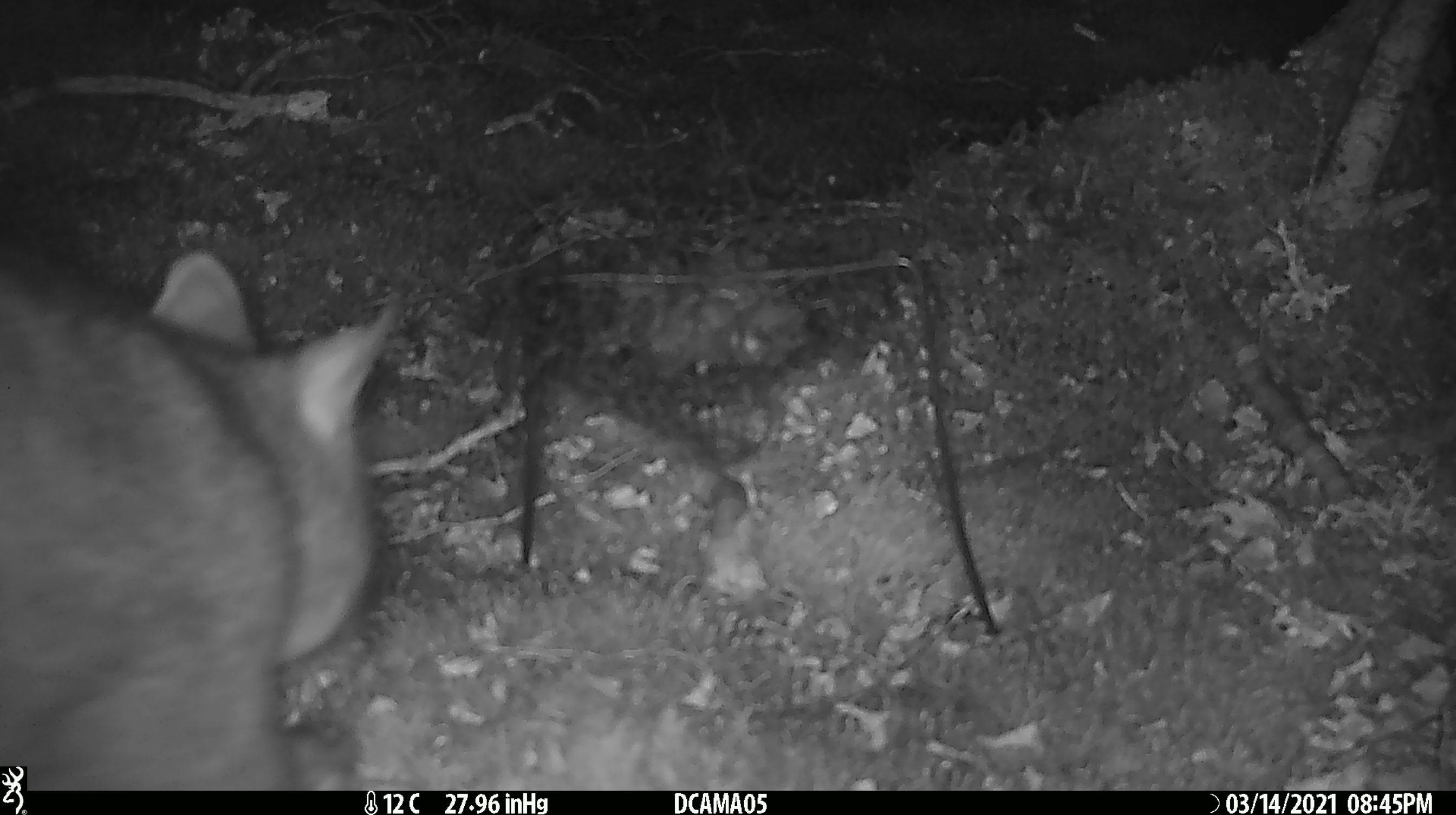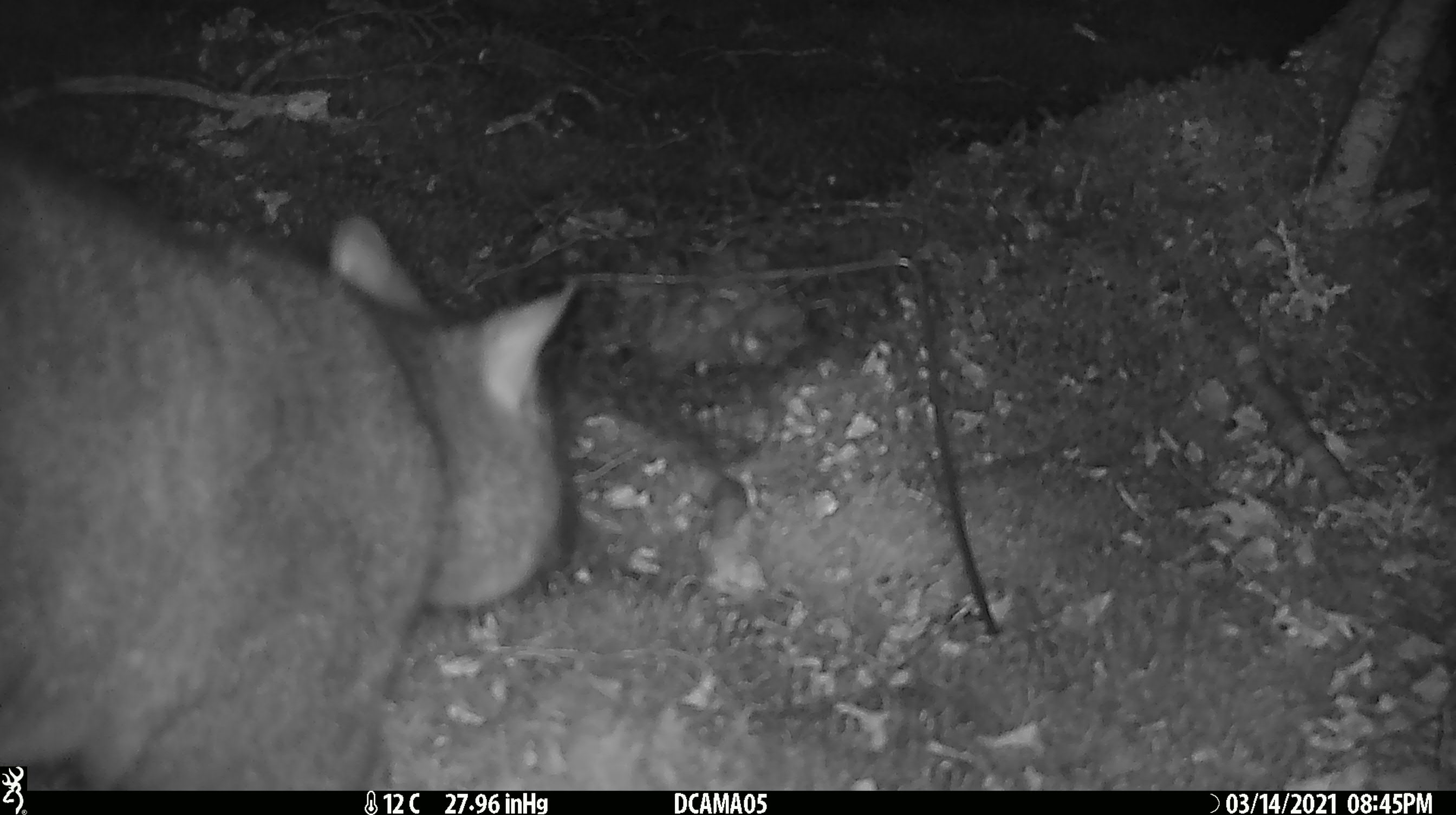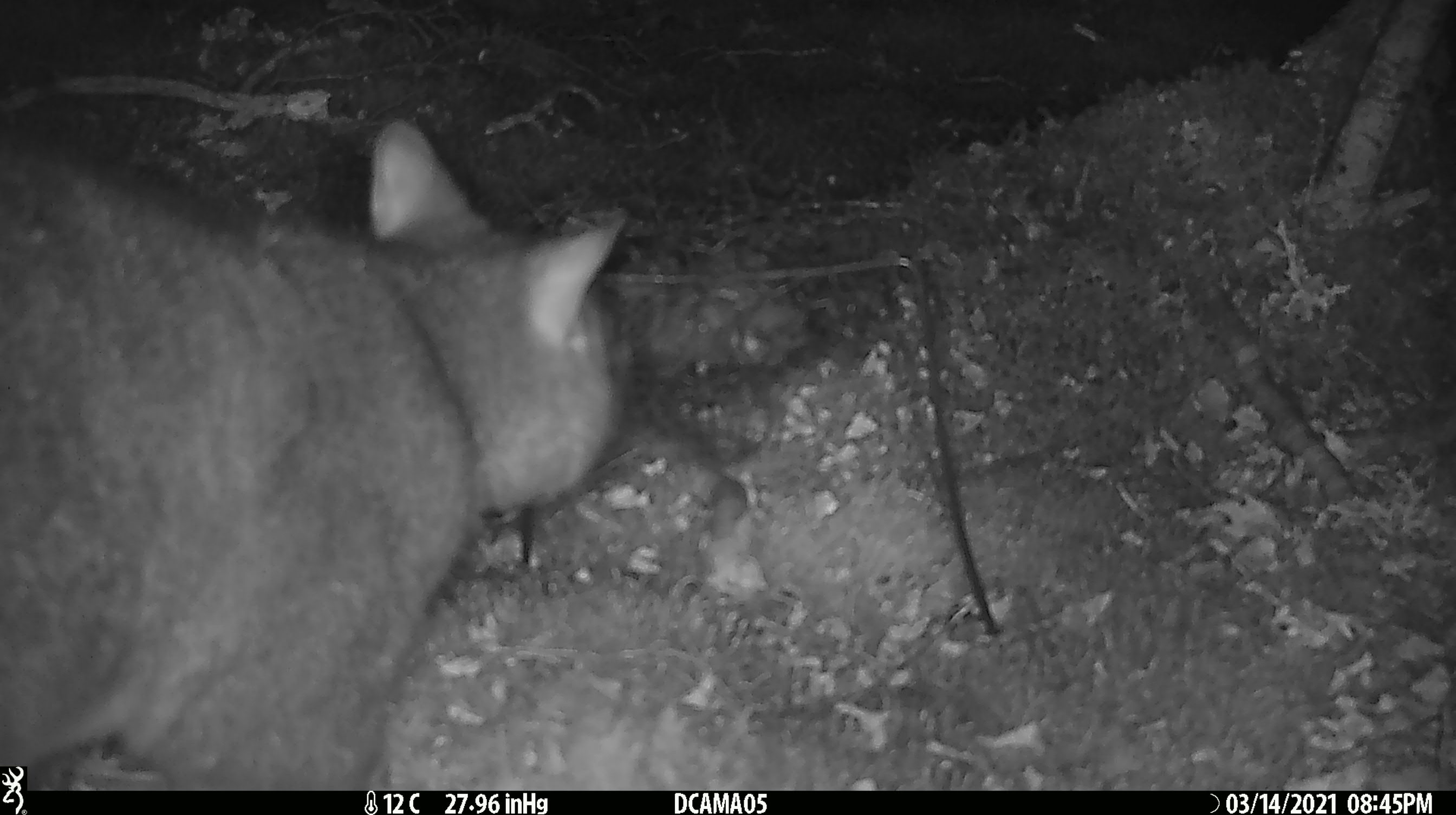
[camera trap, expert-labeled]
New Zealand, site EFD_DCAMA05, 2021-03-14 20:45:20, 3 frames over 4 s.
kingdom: Animalia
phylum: Chordata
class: Mammalia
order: Diprotodontia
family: Phalangeridae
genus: Trichosurus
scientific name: Trichosurus vulpecula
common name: common brushtail possum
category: possum